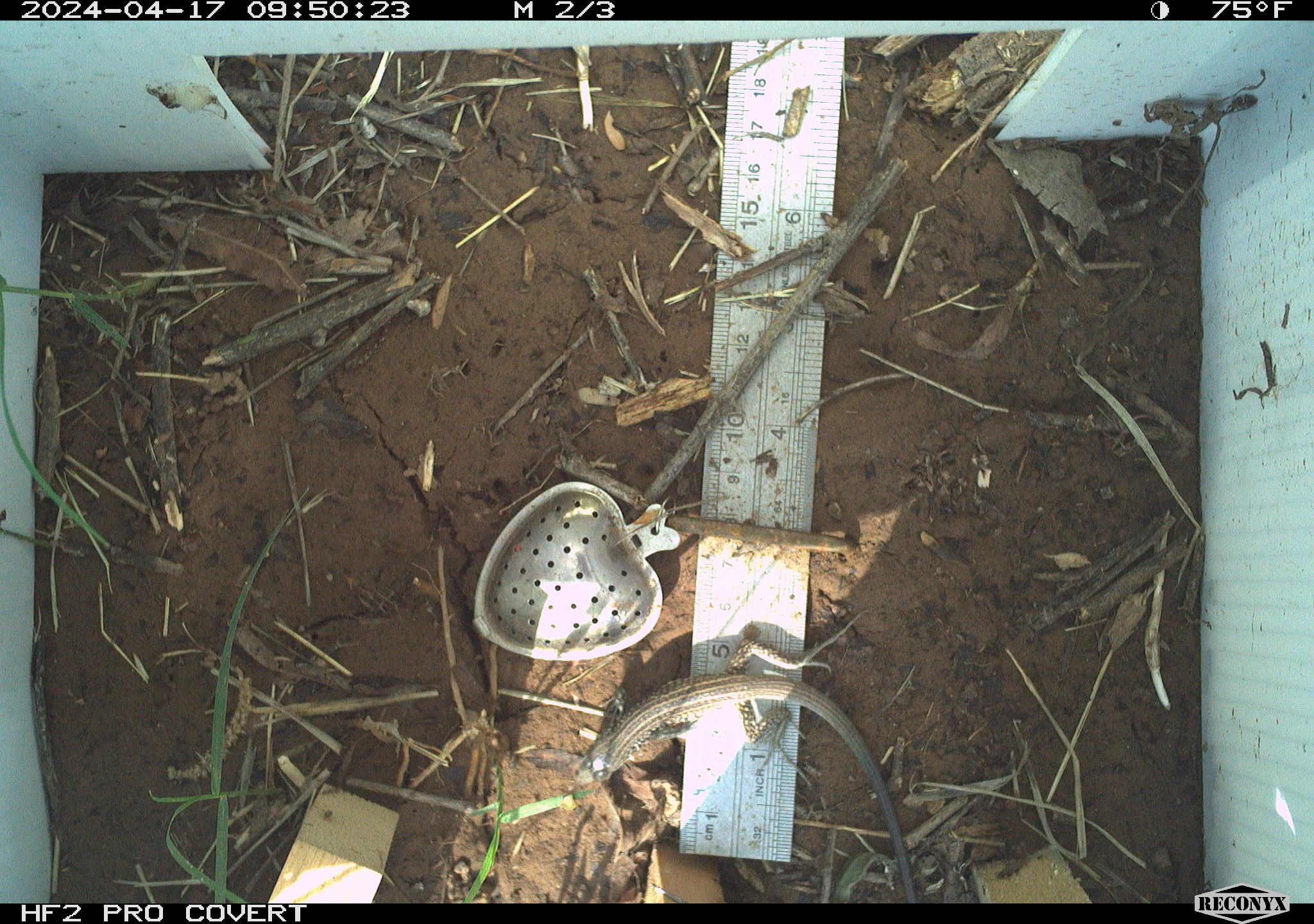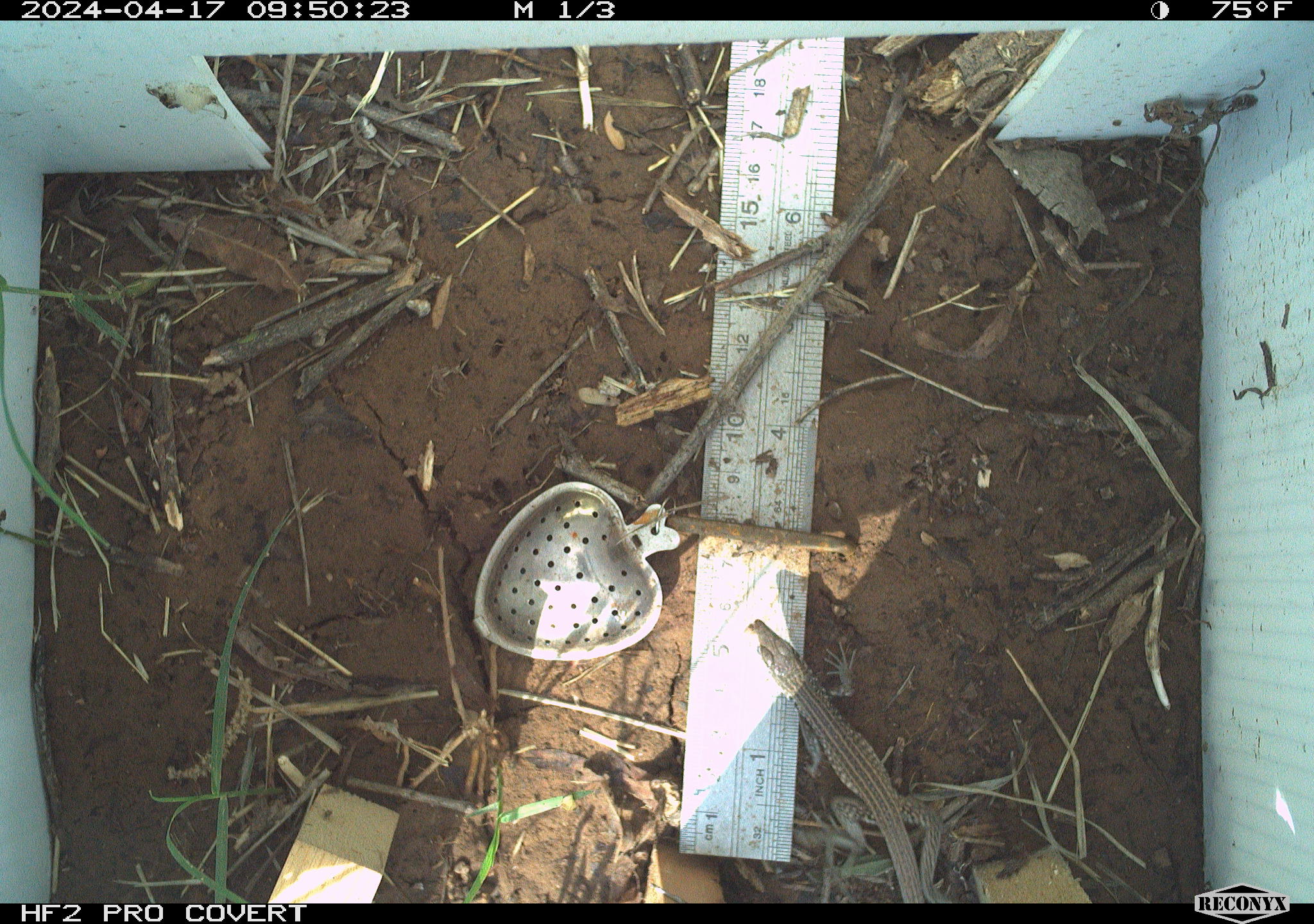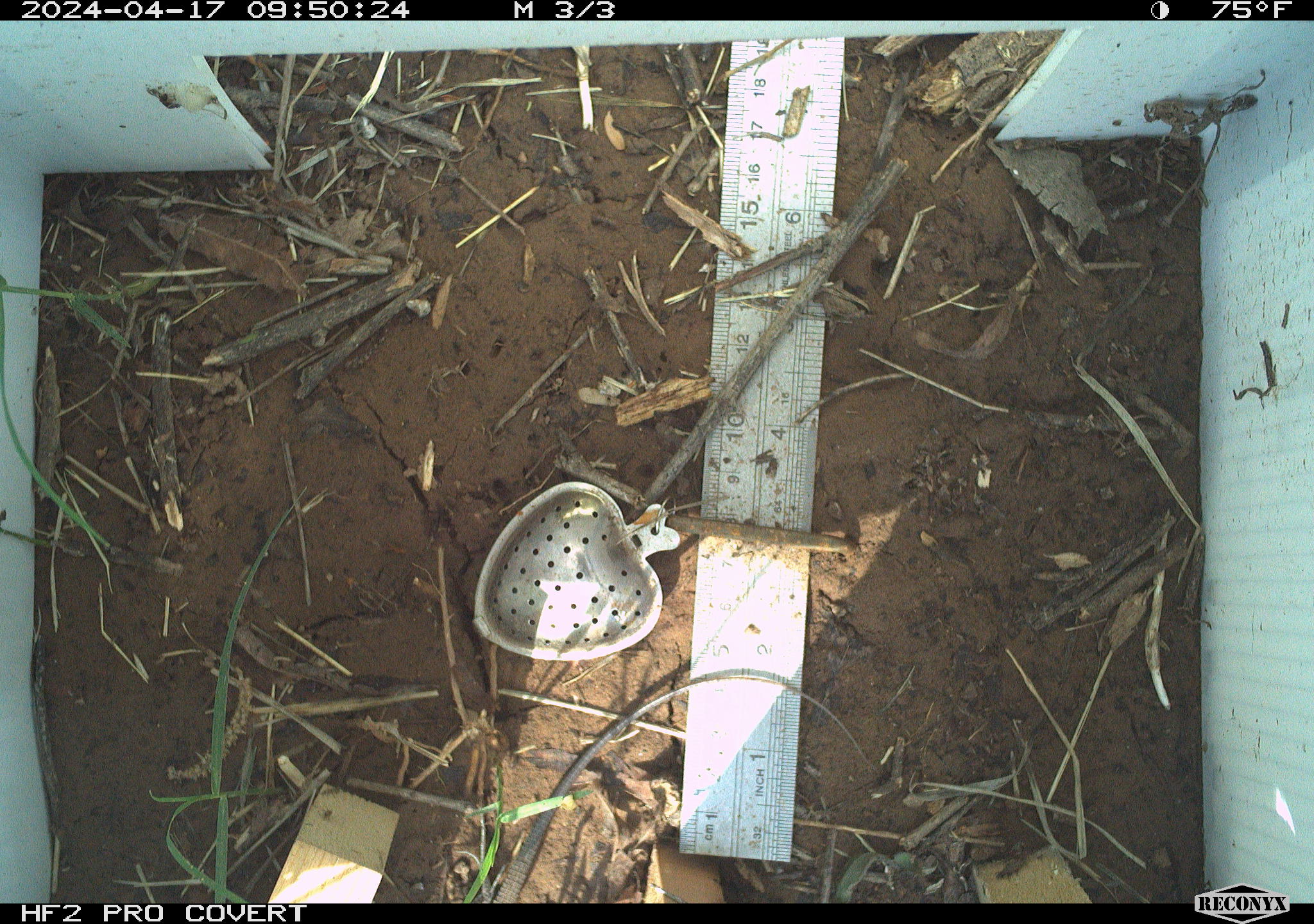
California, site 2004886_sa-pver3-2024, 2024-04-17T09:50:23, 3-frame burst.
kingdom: Animalia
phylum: Chordata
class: Reptilia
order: Squamata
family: Teiidae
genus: Aspidoscelis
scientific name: Aspidoscelis tigris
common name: western whiptail